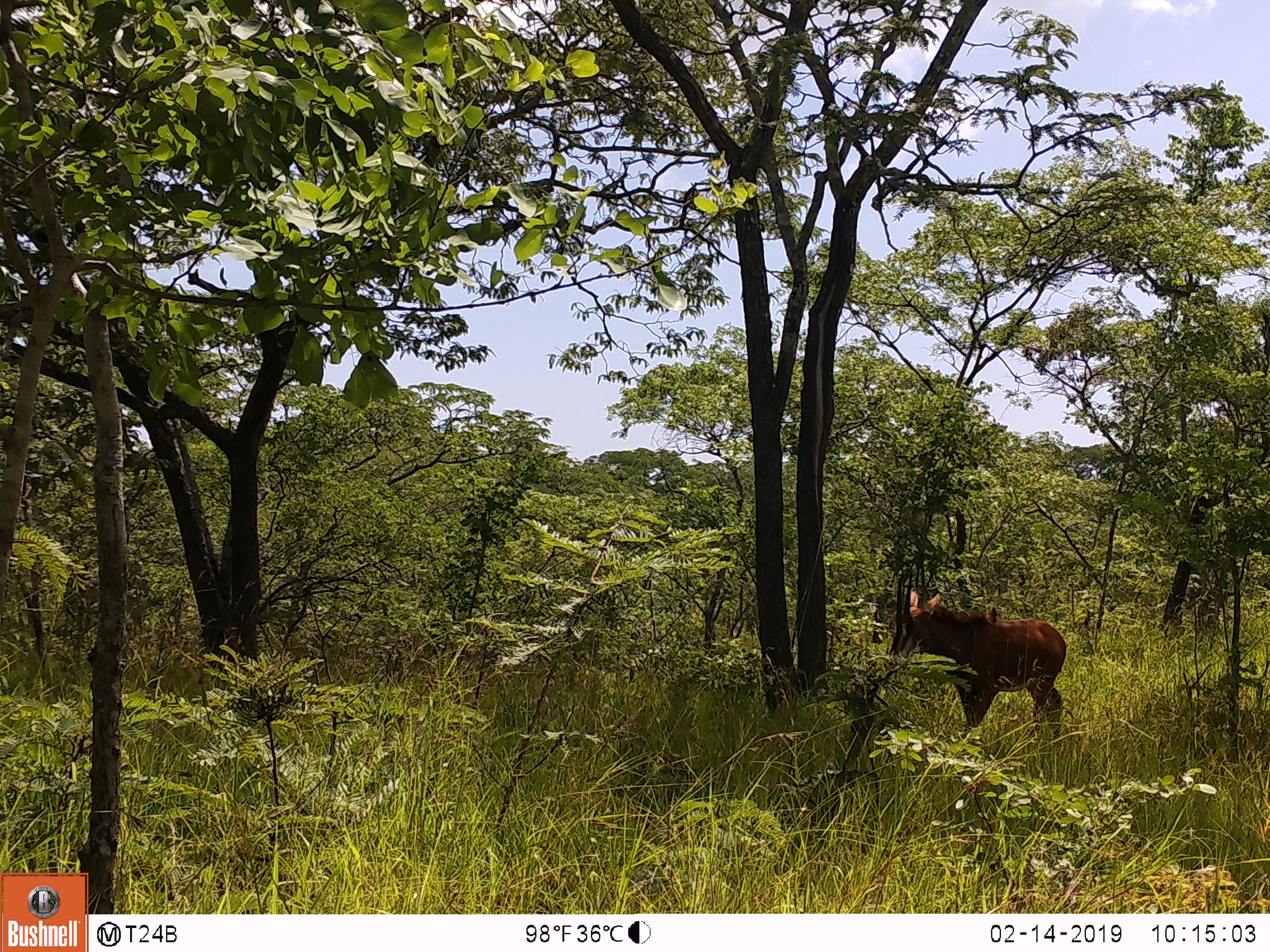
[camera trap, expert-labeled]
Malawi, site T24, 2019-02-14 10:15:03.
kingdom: Animalia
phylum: Chordata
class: Mammalia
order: Artiodactyla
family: Bovidae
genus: Hippotragus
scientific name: Hippotragus niger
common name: sable antelope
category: sable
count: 1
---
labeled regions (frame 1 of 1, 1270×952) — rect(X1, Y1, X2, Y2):
sable: rect(878, 565, 1074, 755)